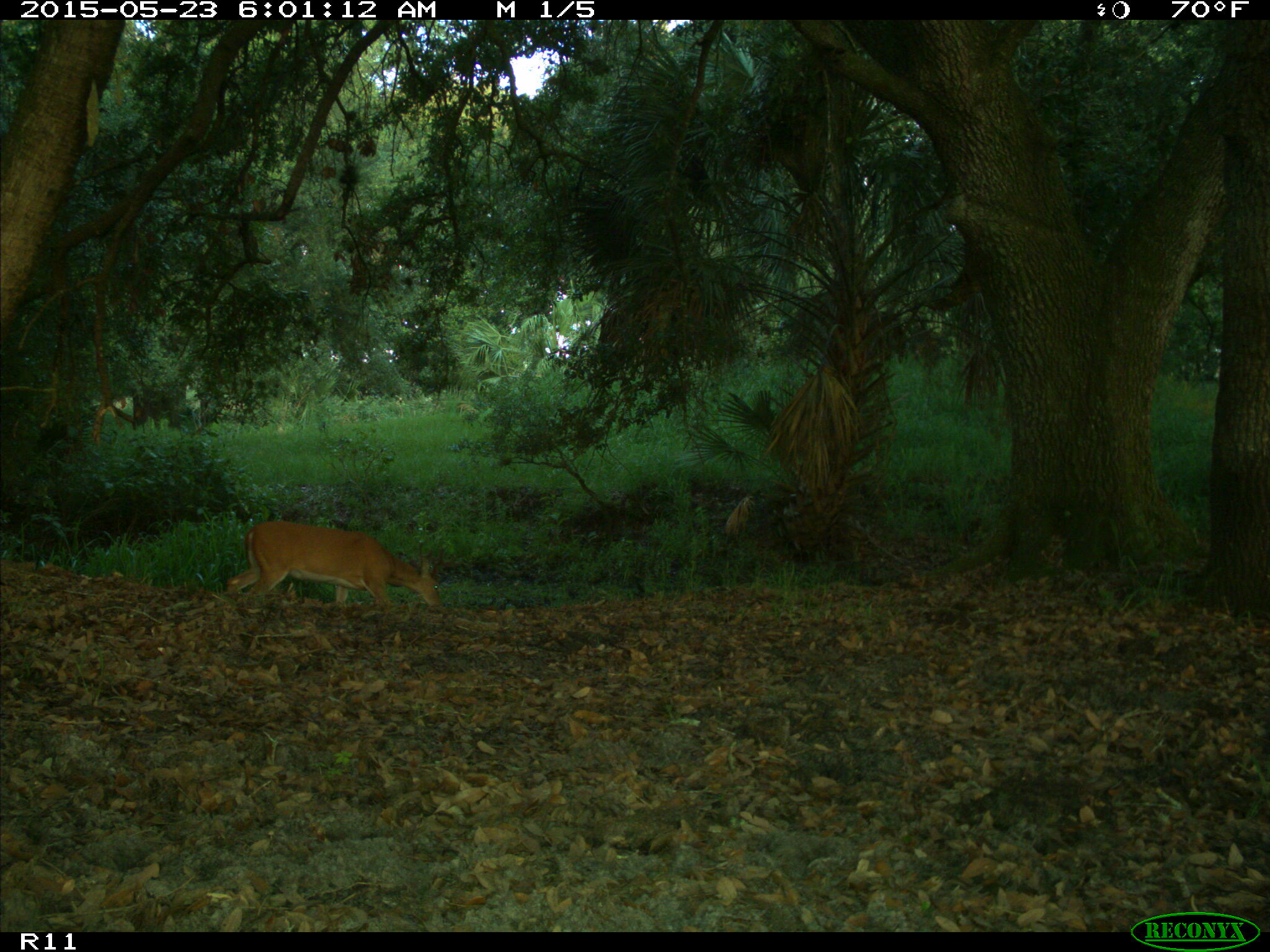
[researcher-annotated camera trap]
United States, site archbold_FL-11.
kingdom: Animalia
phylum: Chordata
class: Mammalia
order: Artiodactyla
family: Cervidae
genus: Odocoileus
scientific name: Odocoileus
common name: deer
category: unidentified deer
Unidentified deer (deer) (Odocoileus).